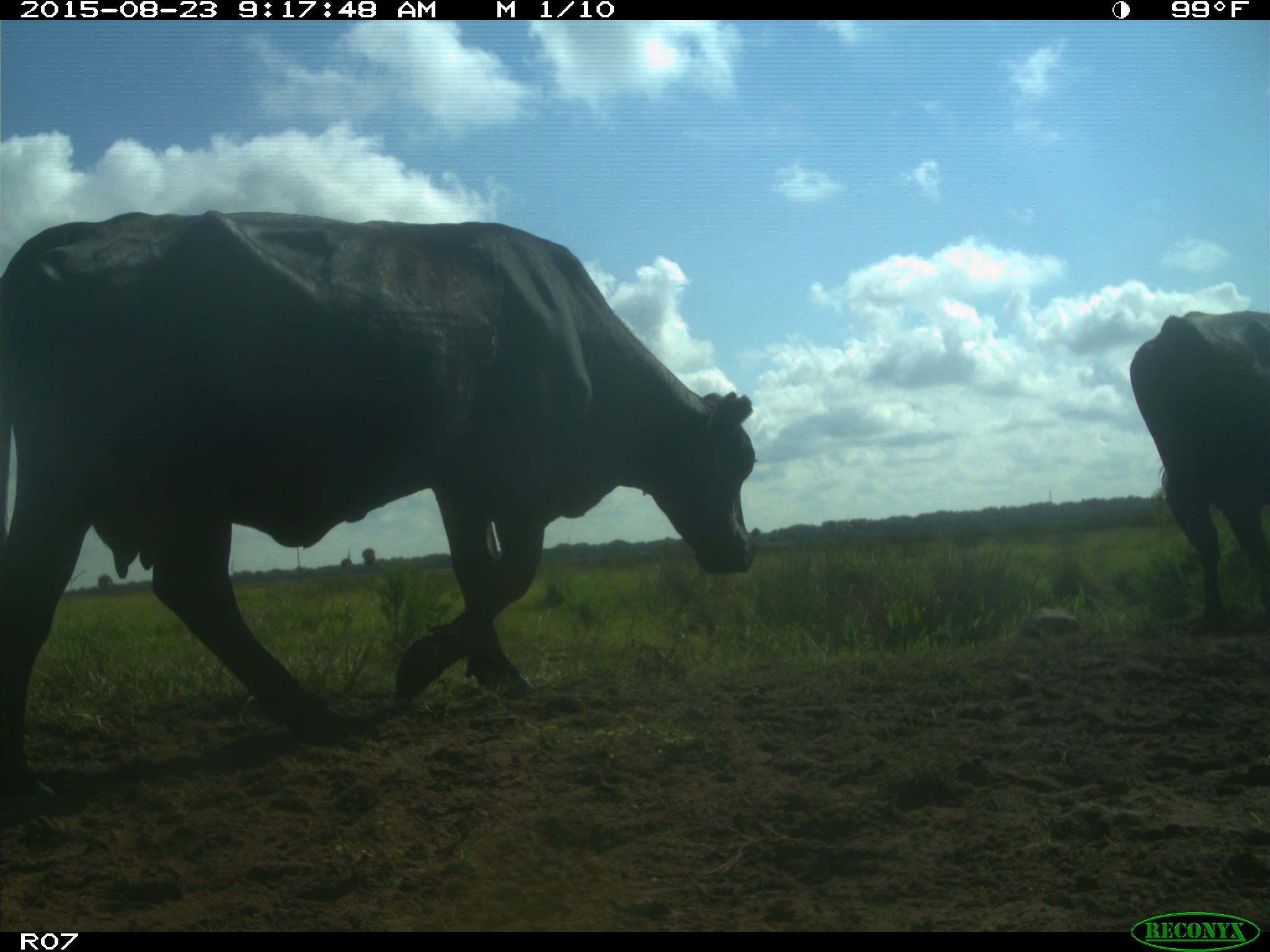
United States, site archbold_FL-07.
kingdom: Animalia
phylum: Chordata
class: Mammalia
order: Artiodactyla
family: Bovidae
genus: Bos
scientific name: Bos taurus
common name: domestic cow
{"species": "Bos taurus (domestic cow)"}